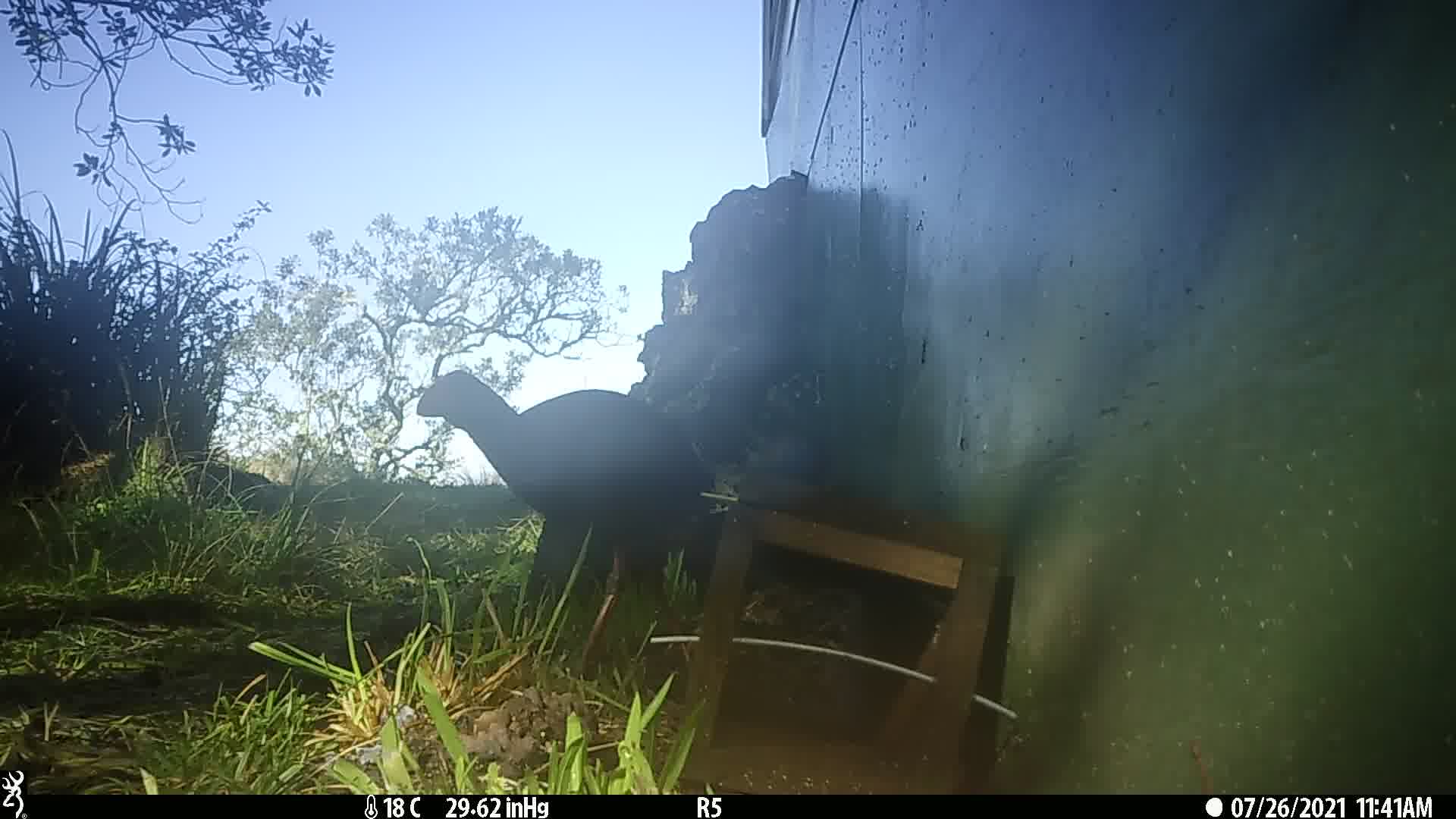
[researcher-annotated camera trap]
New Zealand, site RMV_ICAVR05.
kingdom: Animalia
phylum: Chordata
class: Aves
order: Gruiformes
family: Rallidae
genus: Porphyrio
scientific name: Porphyrio melanotus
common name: australasian swamphen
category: pukeko